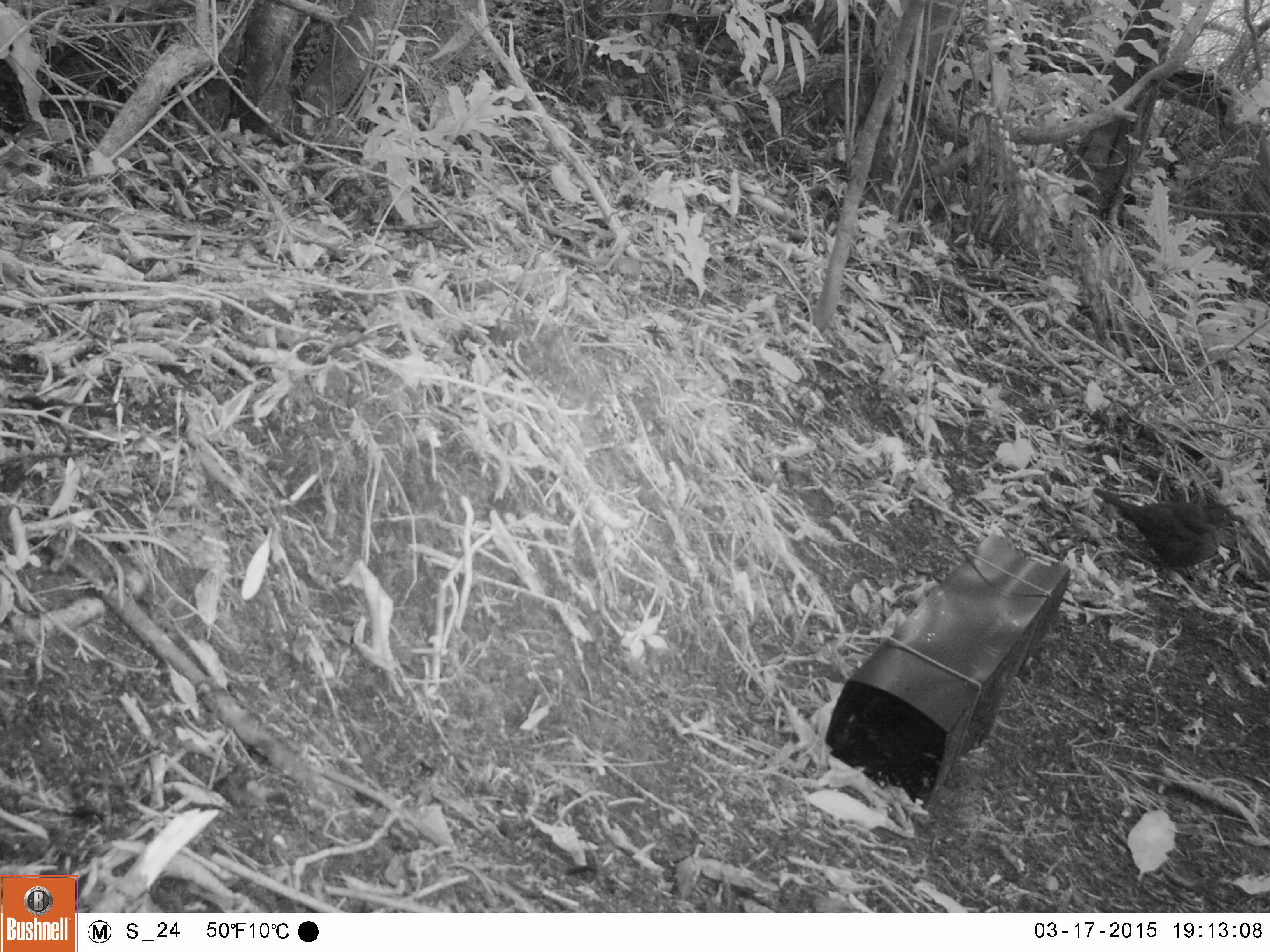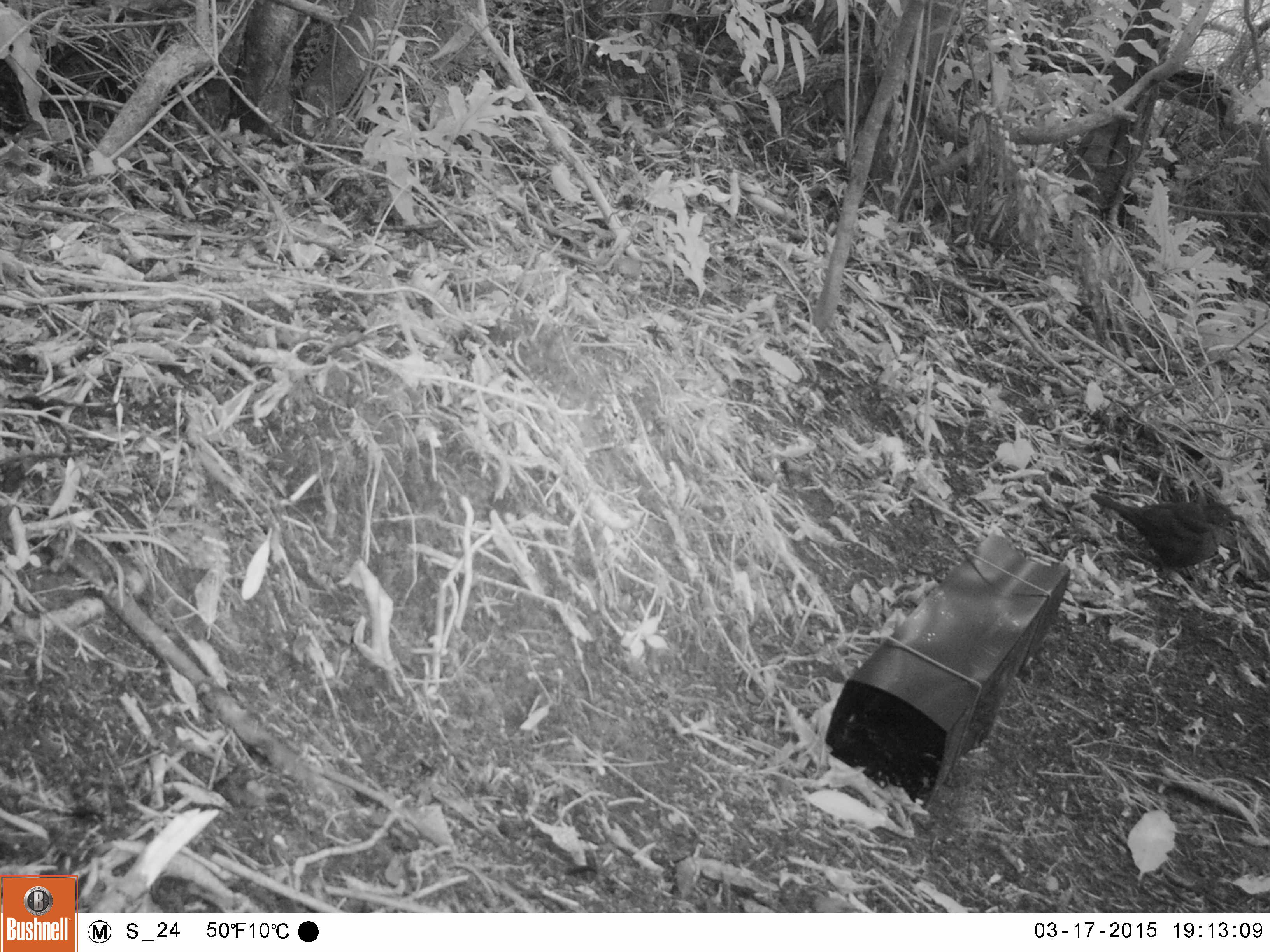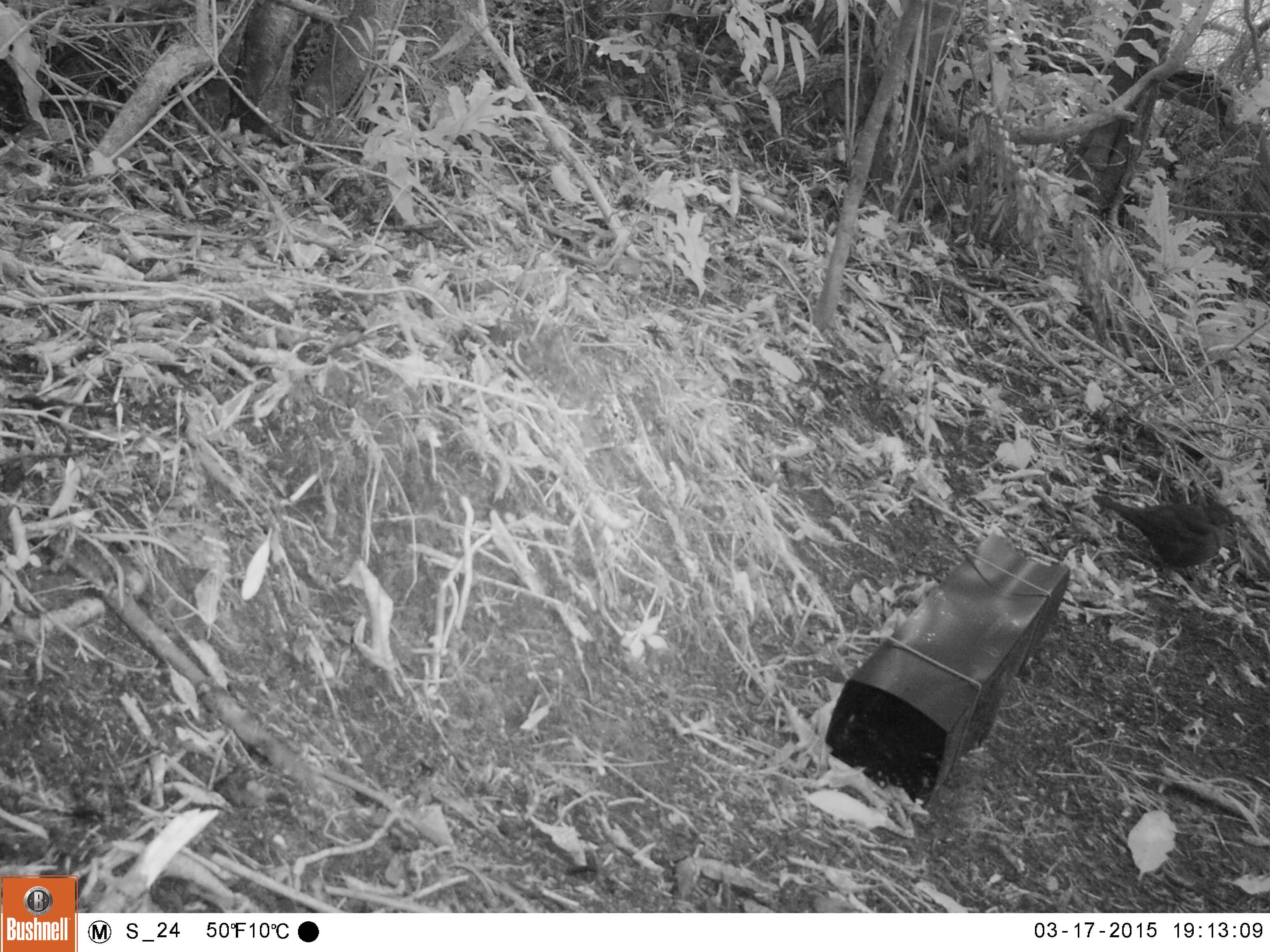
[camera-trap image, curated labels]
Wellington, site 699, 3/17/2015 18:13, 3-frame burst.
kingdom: Animalia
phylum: Chordata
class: Aves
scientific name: Aves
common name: bird